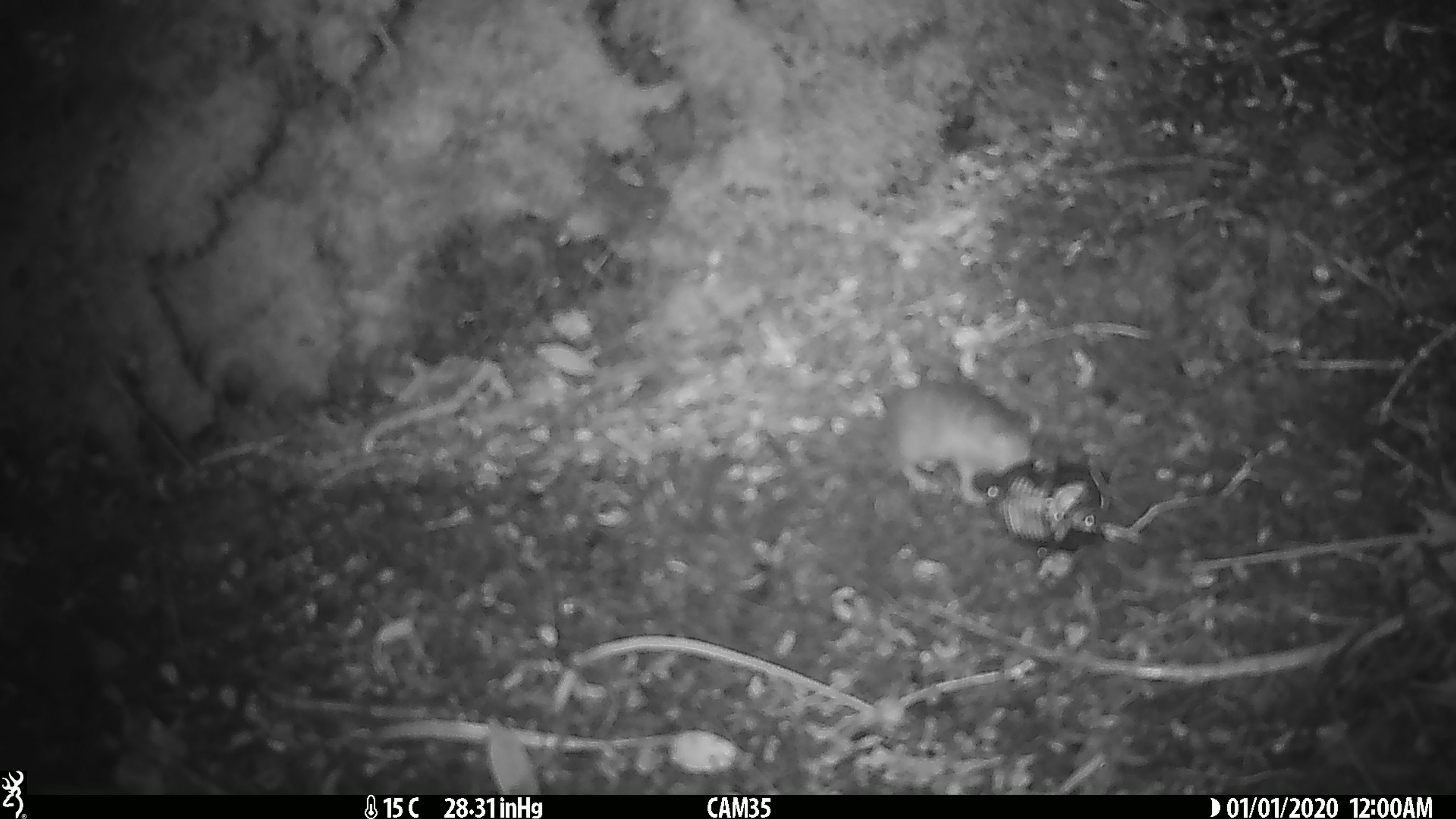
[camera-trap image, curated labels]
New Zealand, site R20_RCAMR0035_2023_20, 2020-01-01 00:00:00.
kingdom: Animalia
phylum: Chordata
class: Mammalia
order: Rodentia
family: Muridae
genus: Mus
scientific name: Mus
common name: mouse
Mouse (Mus).